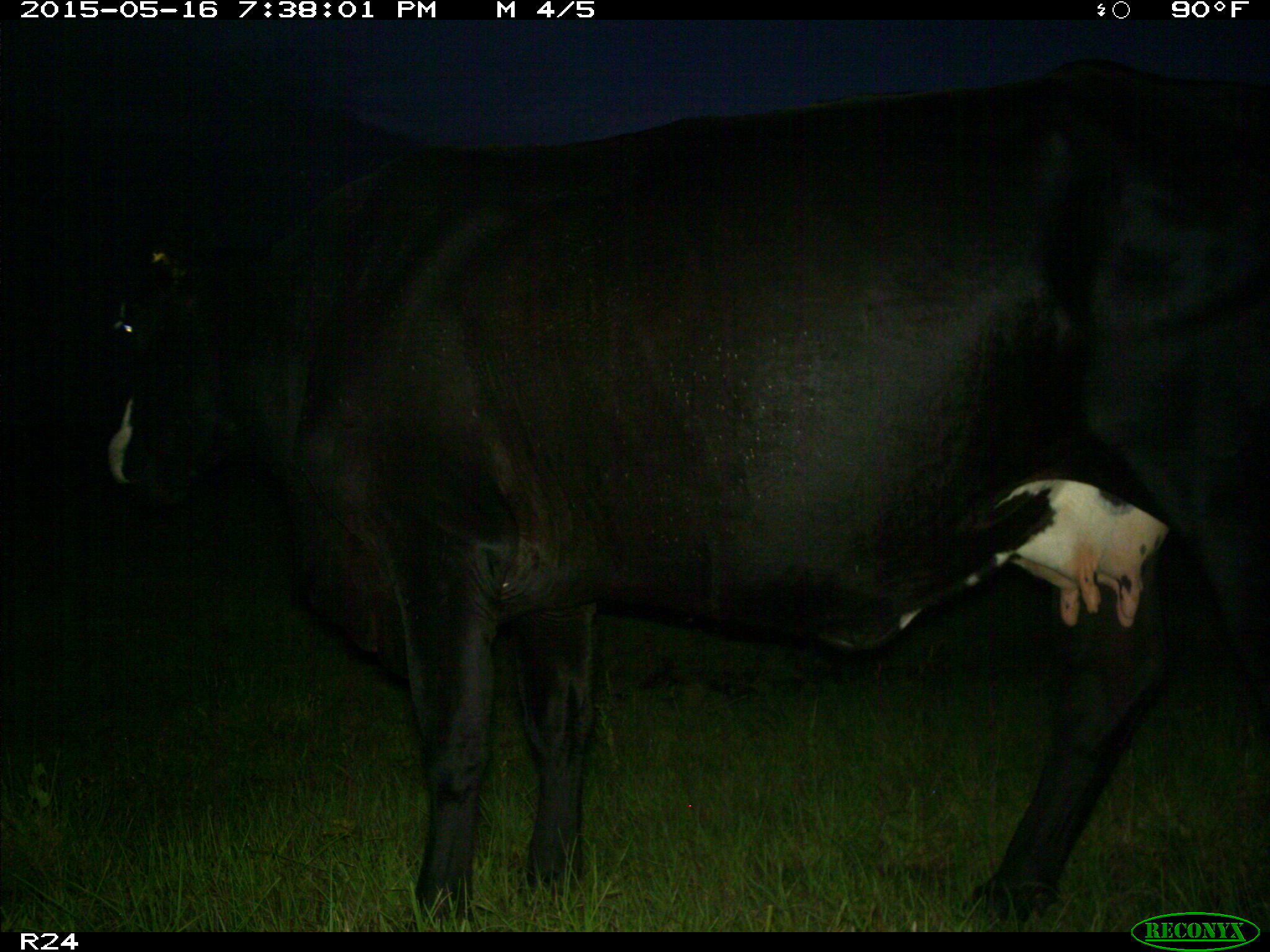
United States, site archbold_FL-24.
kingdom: Animalia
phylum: Chordata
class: Mammalia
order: Artiodactyla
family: Bovidae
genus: Bos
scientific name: Bos taurus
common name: domestic cow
Bos taurus (domestic cow).